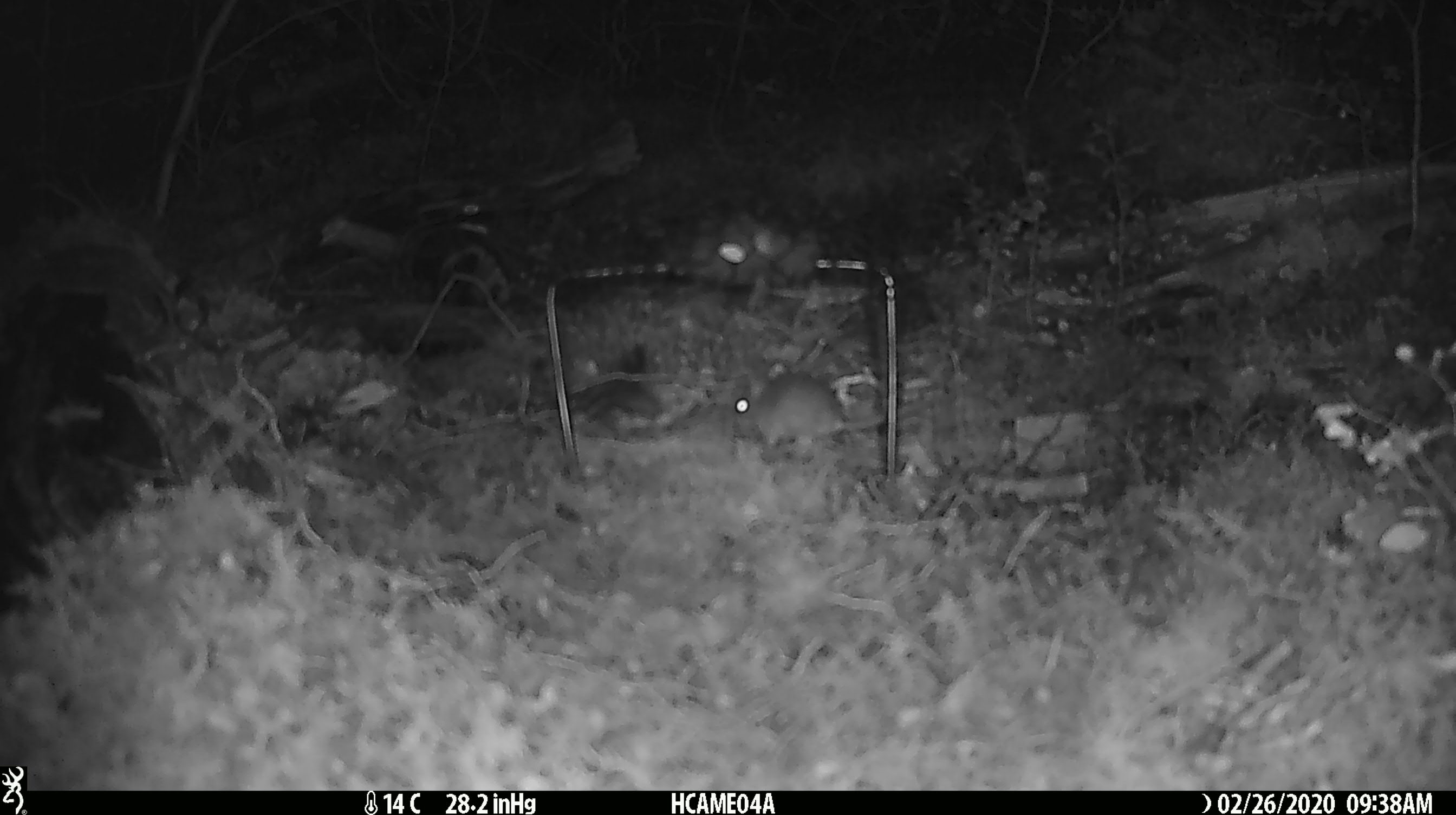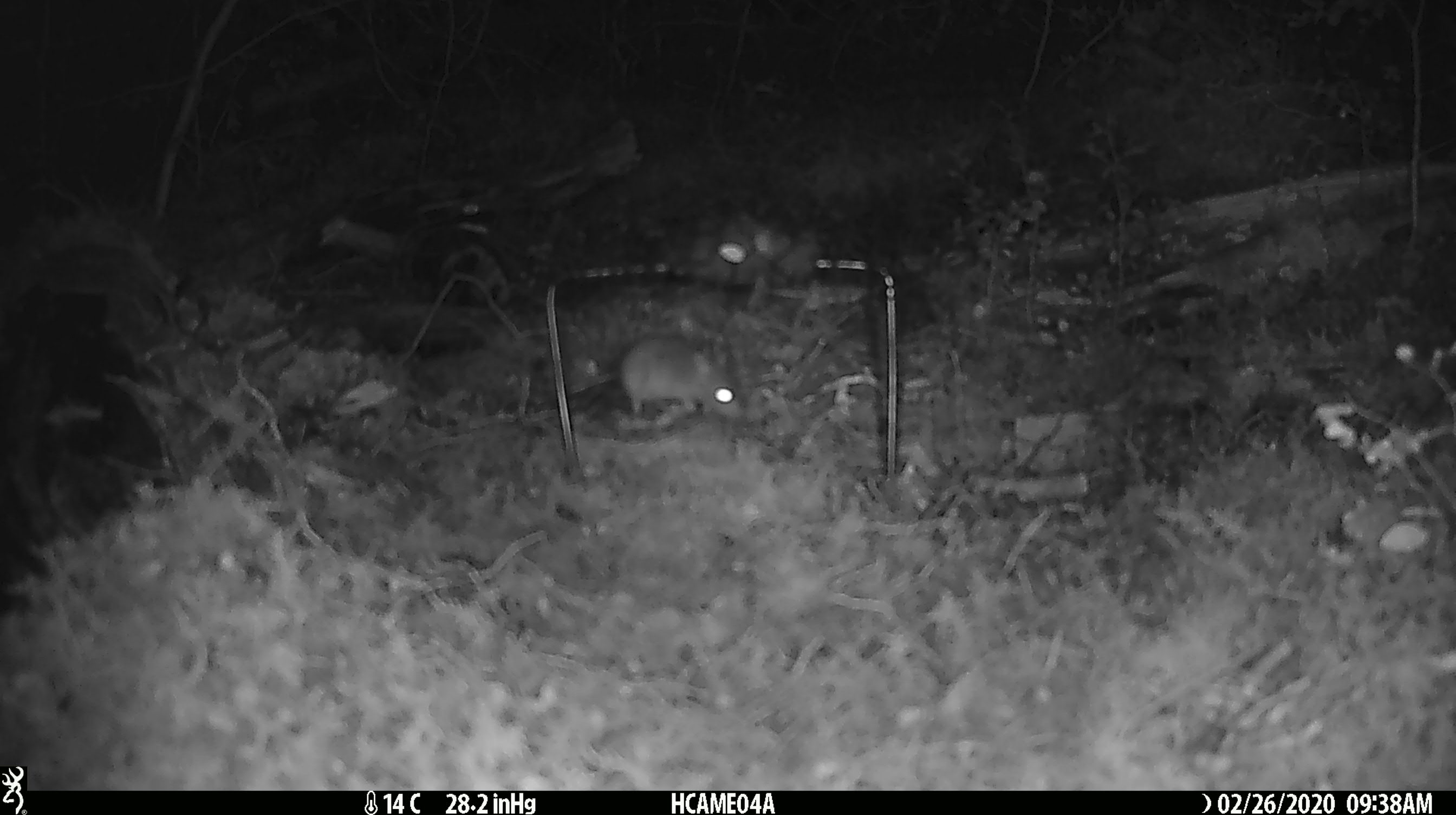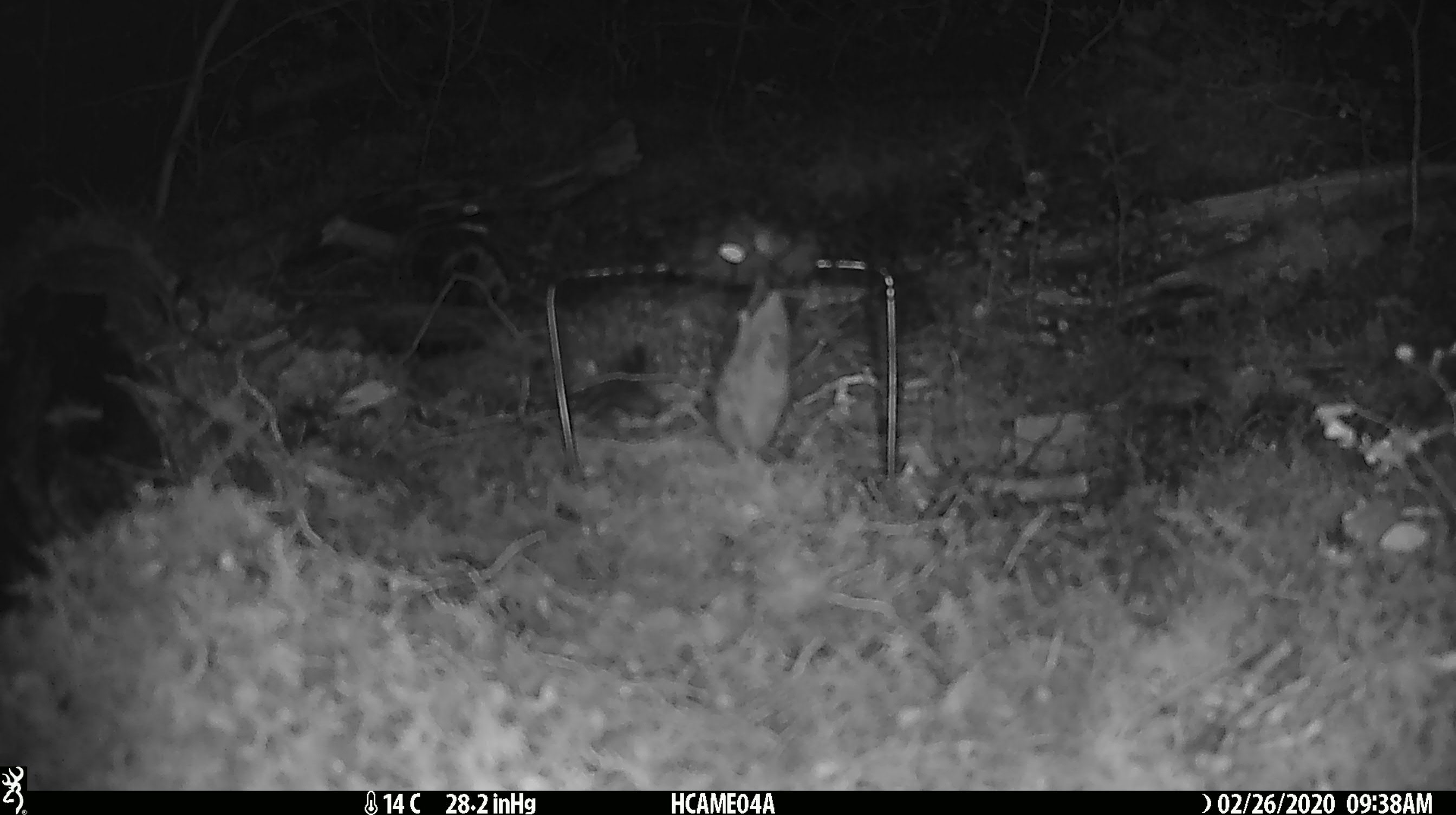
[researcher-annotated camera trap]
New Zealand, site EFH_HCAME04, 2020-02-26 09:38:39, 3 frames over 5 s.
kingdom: Animalia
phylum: Chordata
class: Mammalia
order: Rodentia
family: Muridae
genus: Mus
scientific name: Mus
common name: mouse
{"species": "mouse (Mus)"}